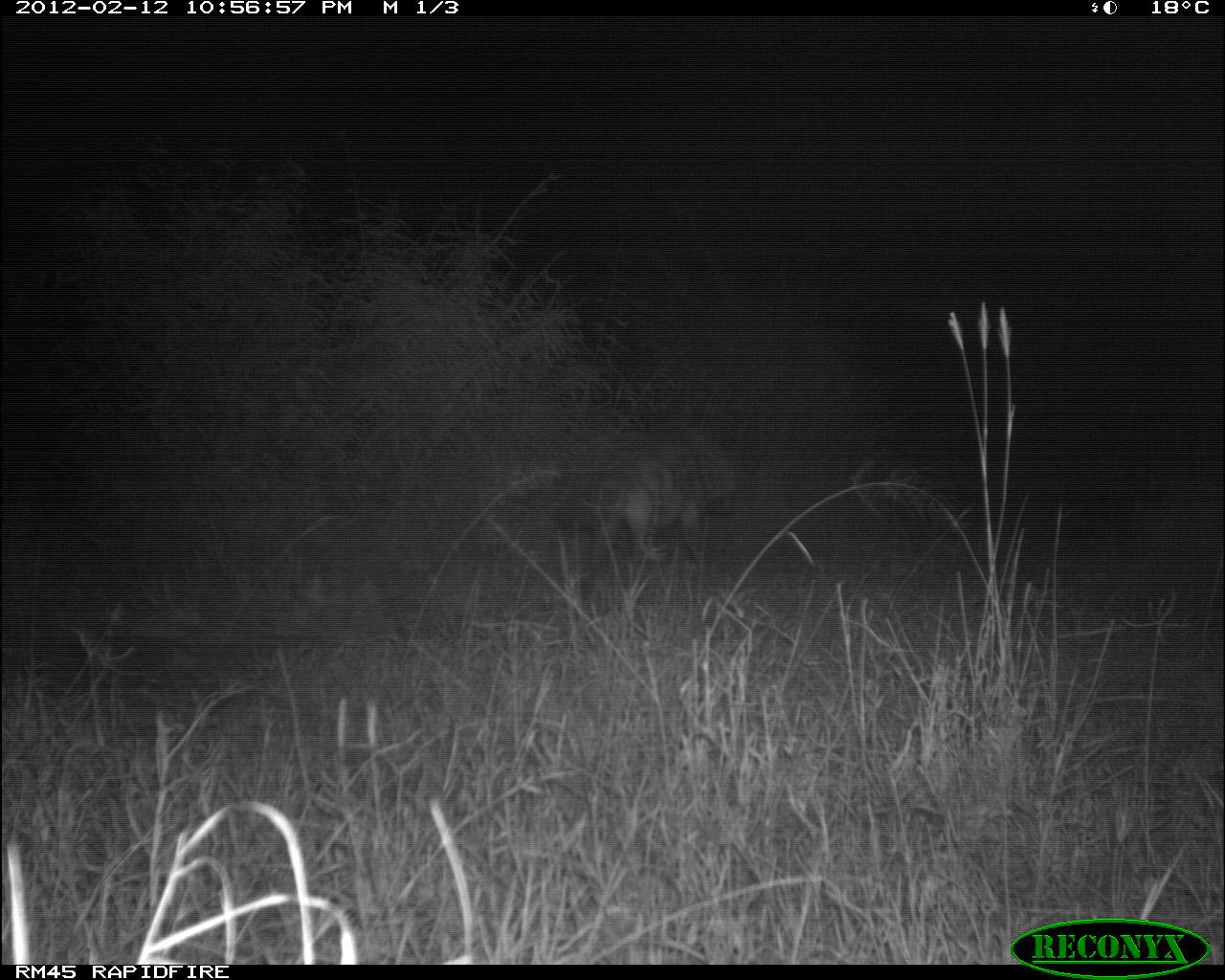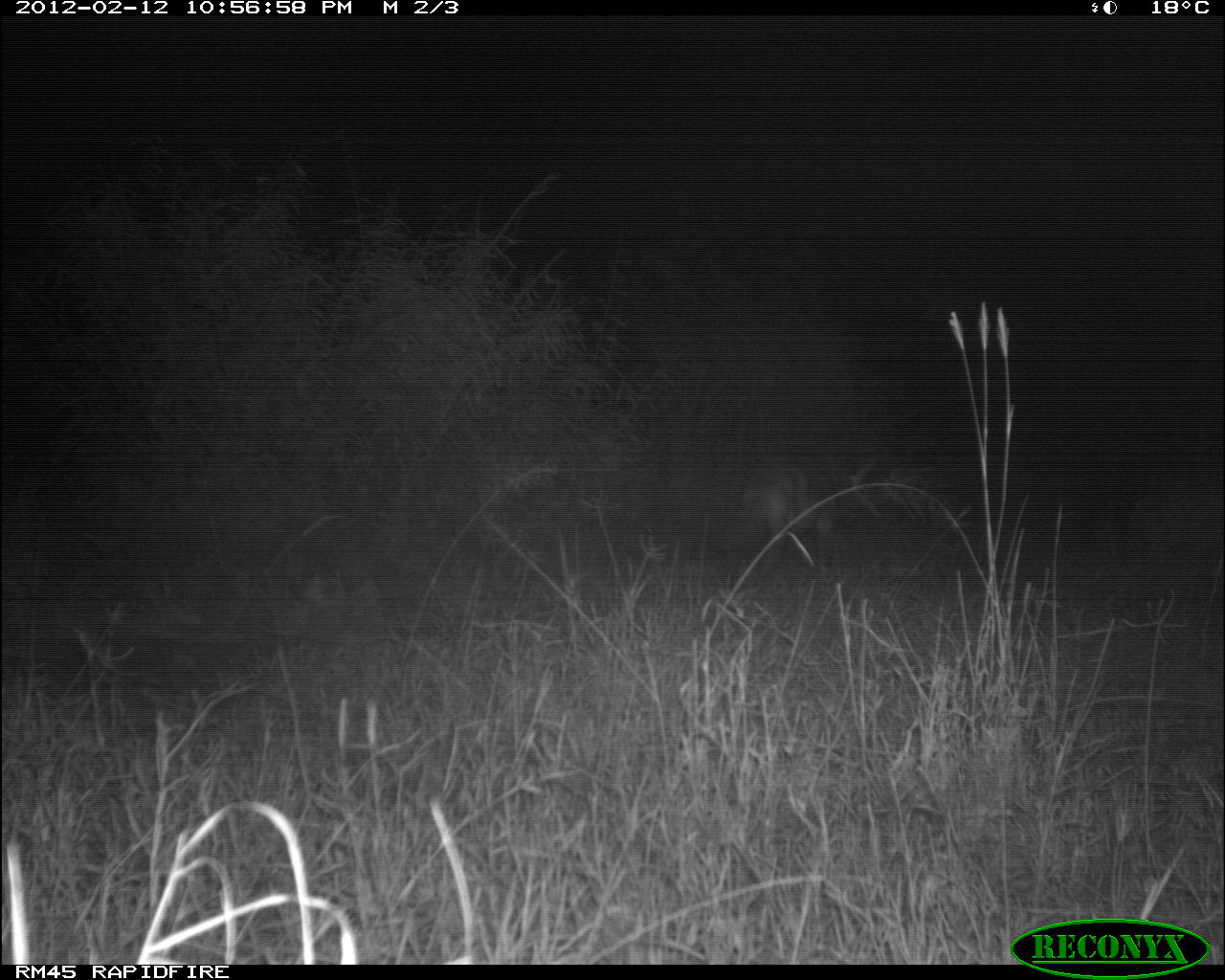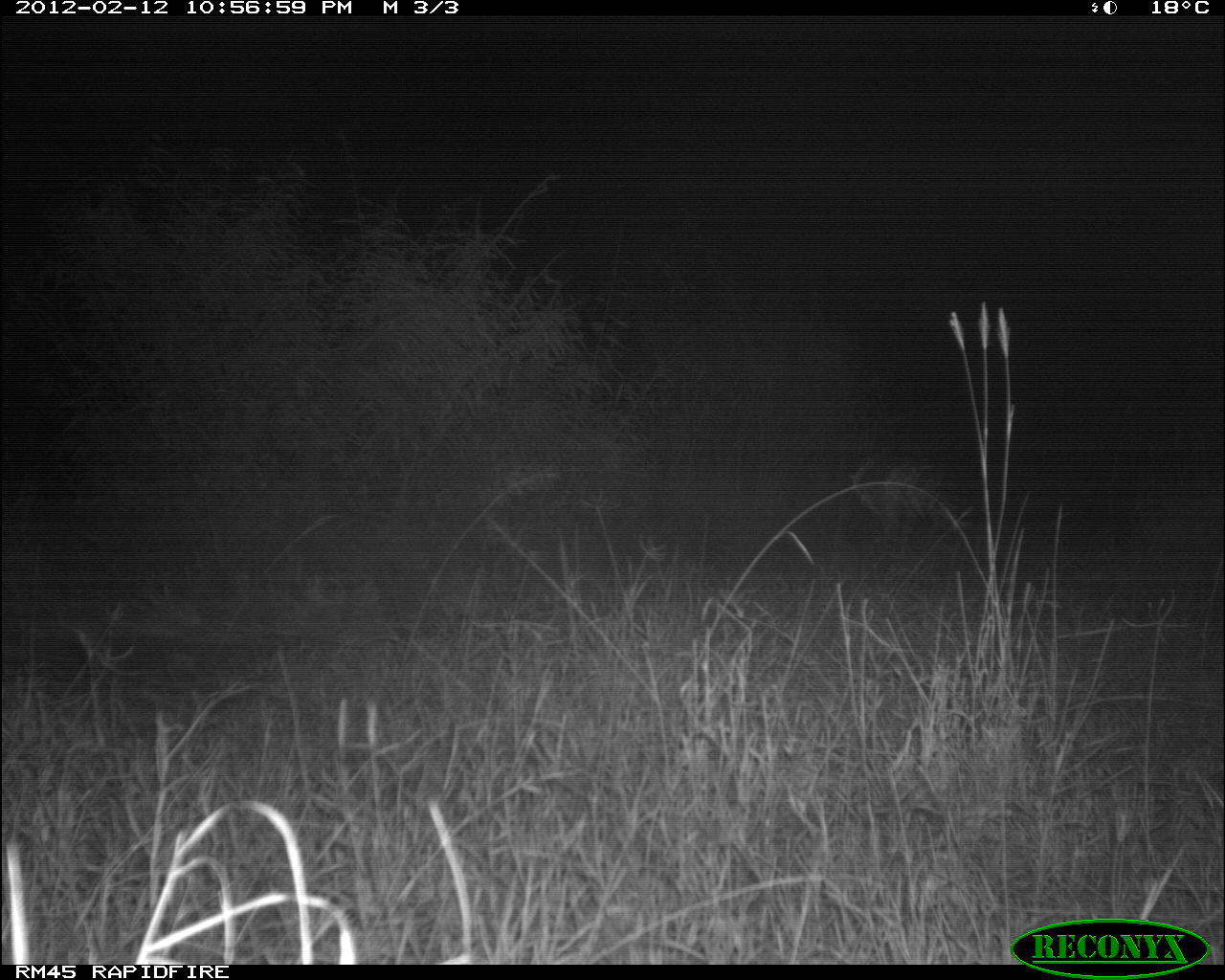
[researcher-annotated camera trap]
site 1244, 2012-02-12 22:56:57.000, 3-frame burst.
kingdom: Animalia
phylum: Chordata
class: Mammalia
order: Carnivora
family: Hyaenidae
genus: Hyaena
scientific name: Hyaena hyaena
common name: striped hyena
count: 1